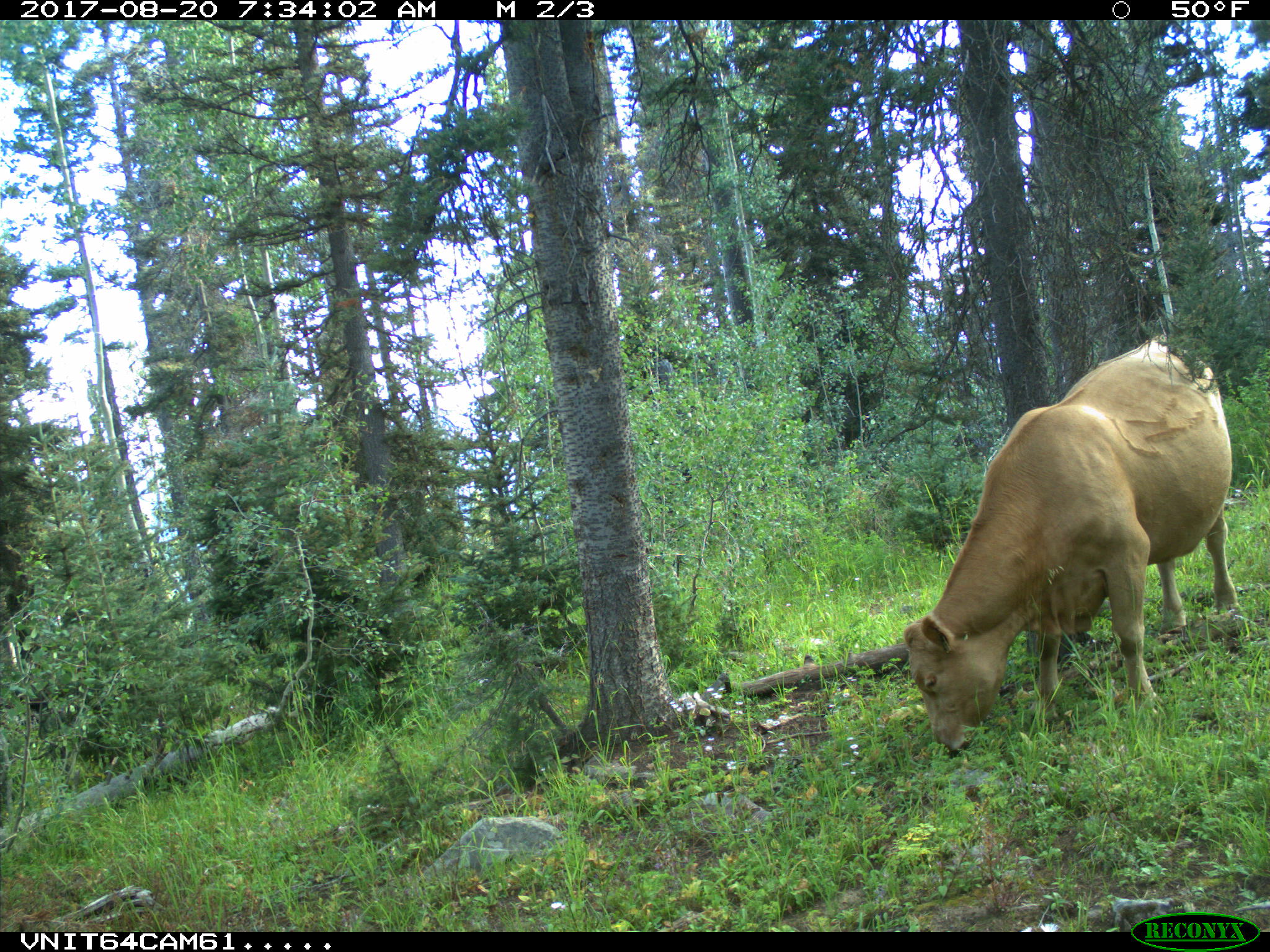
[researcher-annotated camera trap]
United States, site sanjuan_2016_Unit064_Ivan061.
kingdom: Animalia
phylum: Chordata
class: Mammalia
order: Artiodactyla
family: Bovidae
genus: Bos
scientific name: Bos taurus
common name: domestic cow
Bos taurus (domestic cow).